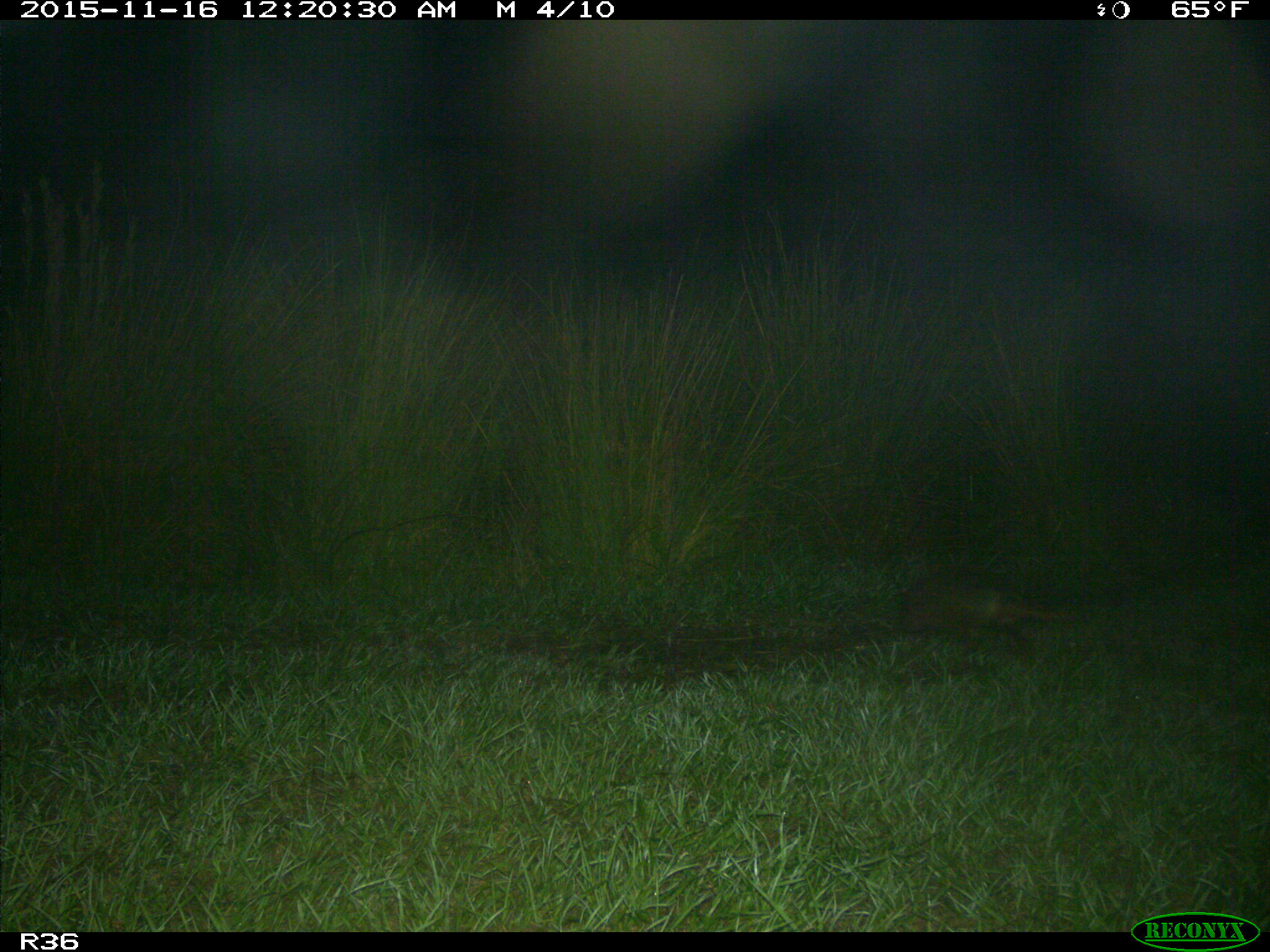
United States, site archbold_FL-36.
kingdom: Animalia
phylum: Chordata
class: Mammalia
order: Cingulata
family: Dasypodidae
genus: Dasypus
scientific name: Dasypus novemcinctus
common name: nine-banded armadillo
Dasypus novemcinctus (nine-banded armadillo).